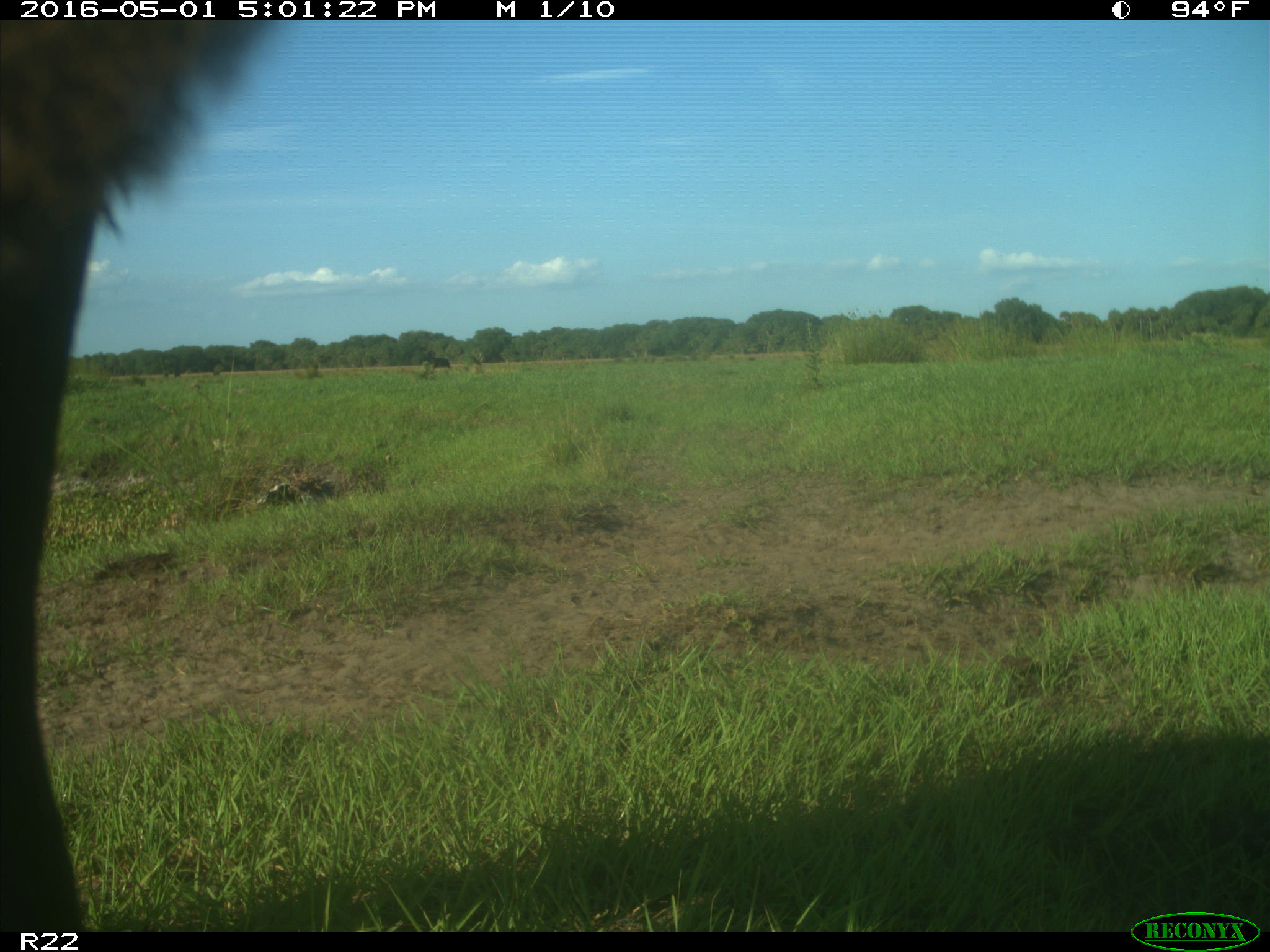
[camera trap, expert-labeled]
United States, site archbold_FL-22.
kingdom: Animalia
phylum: Chordata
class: Mammalia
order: Artiodactyla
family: Bovidae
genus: Bos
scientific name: Bos taurus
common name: domestic cow